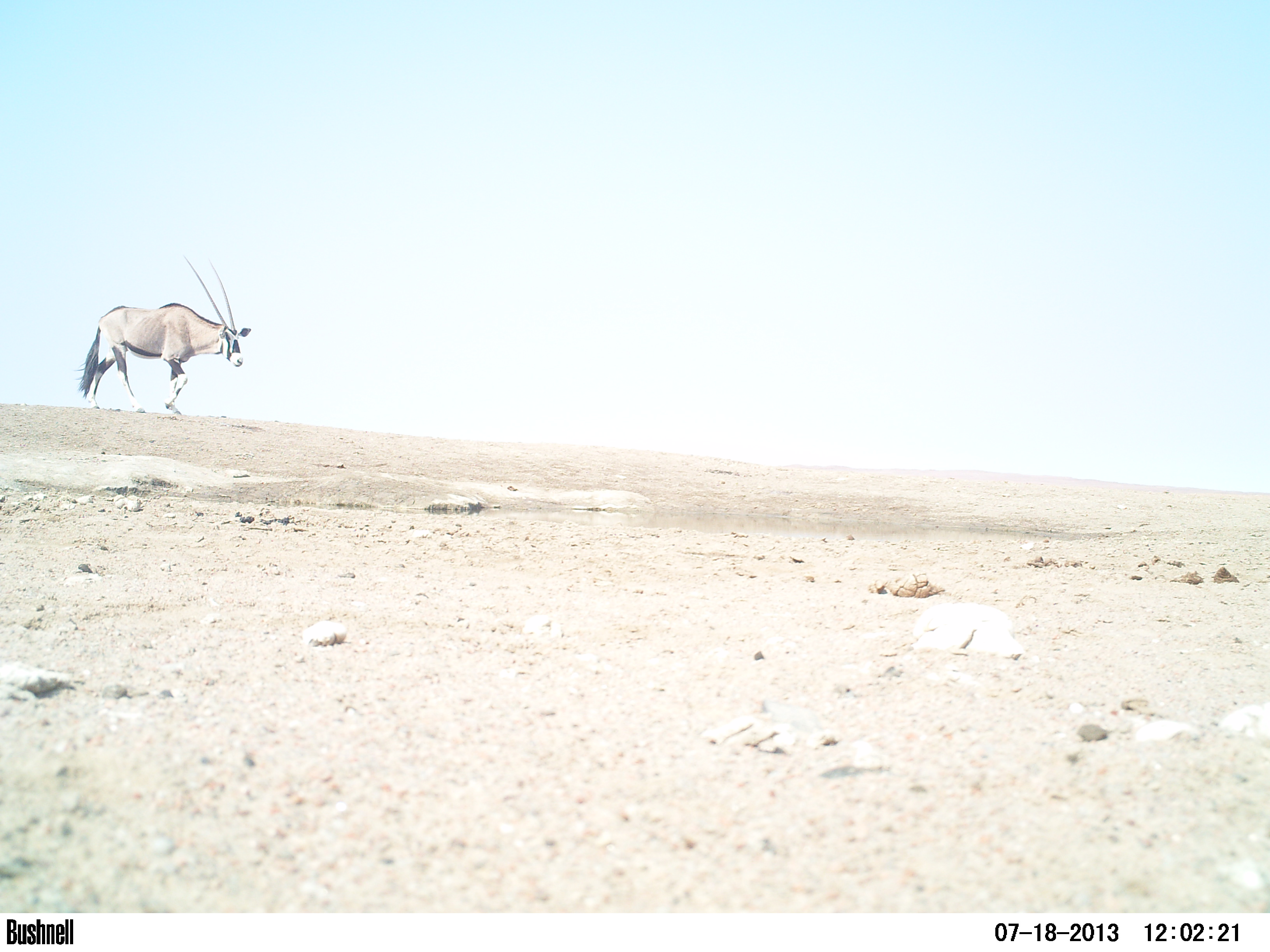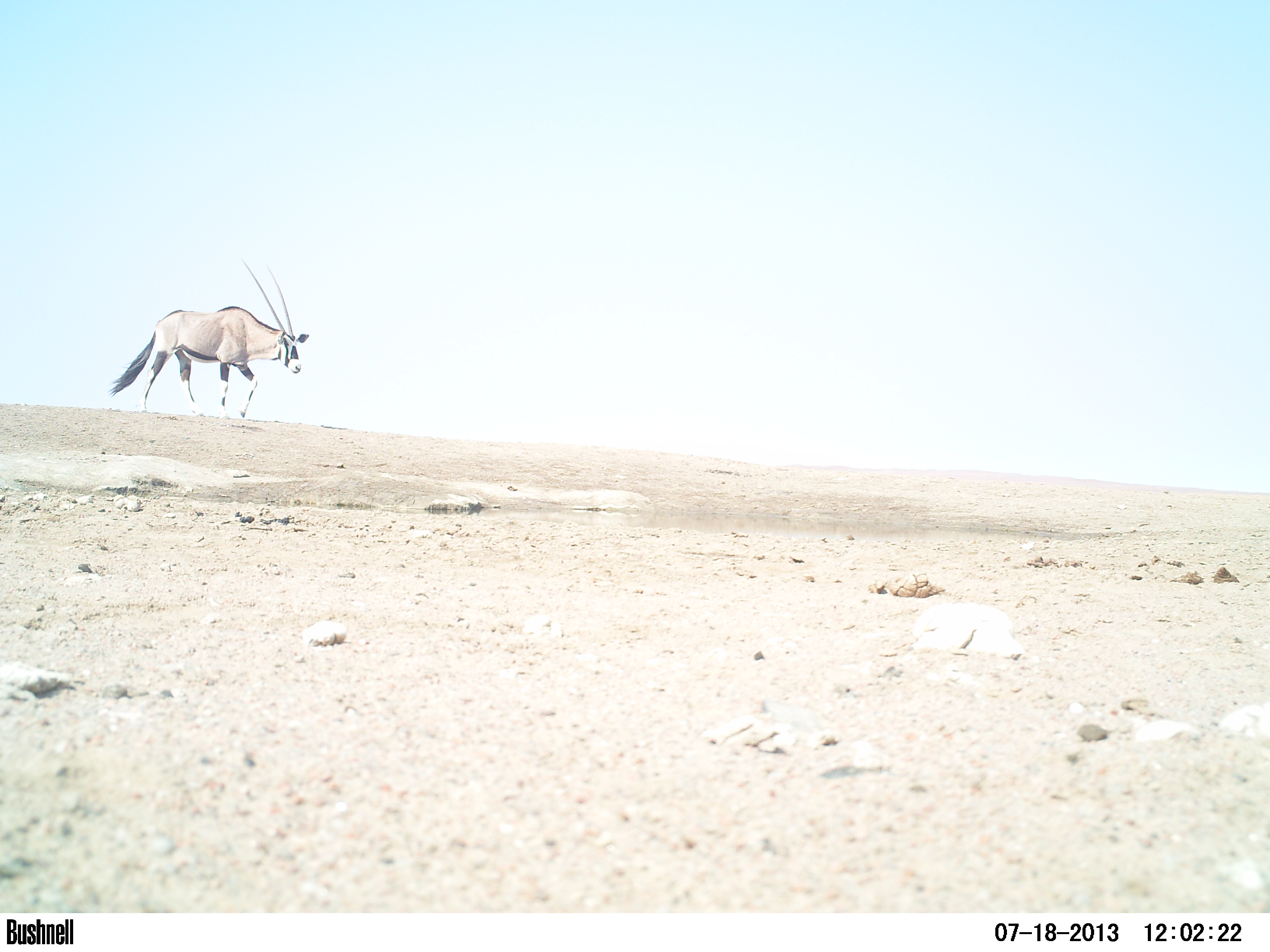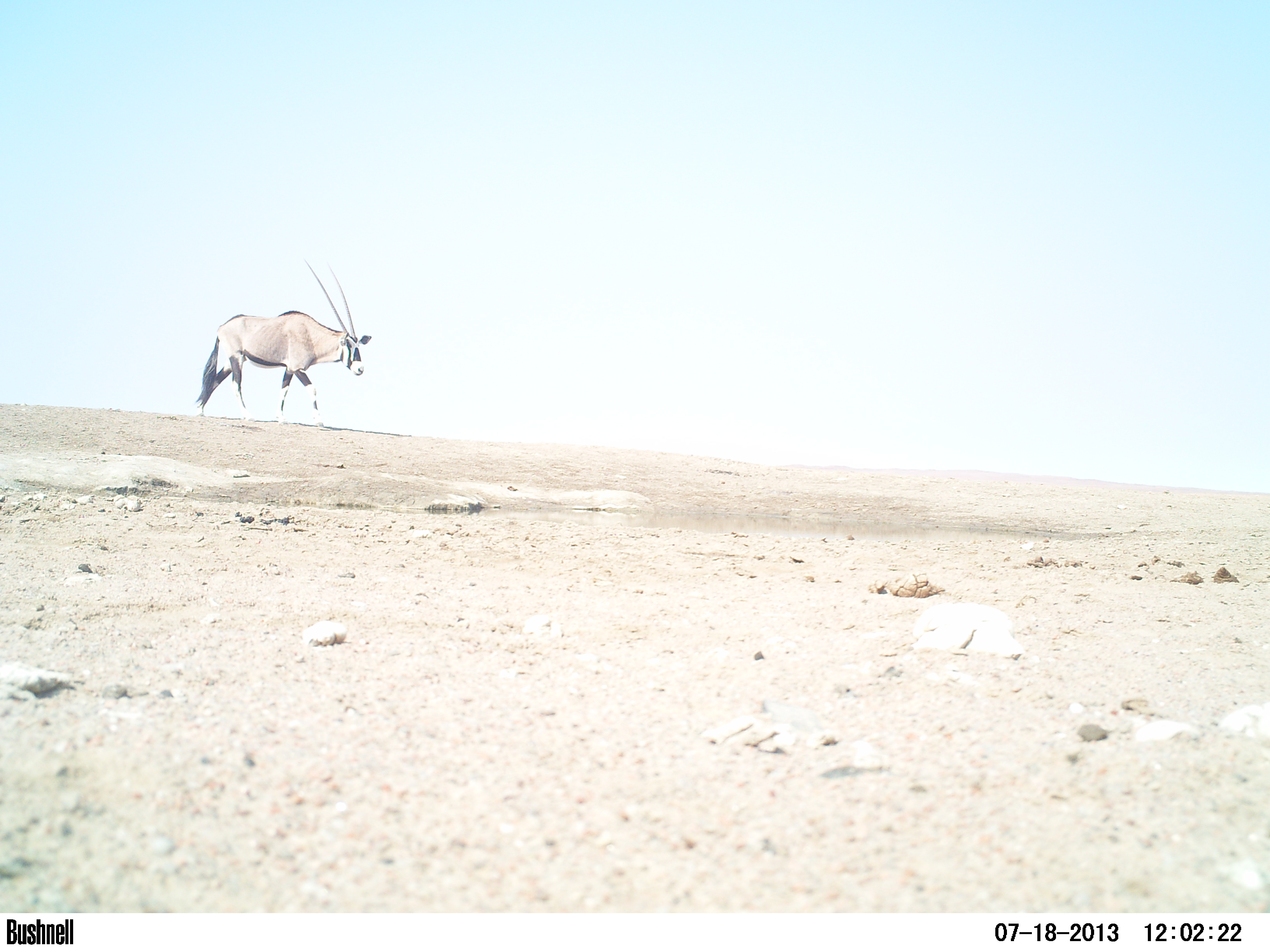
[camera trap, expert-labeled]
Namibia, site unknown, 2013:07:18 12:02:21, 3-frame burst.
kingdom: Animalia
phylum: Chordata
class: Mammalia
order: Artiodactyla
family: Bovidae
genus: Oryx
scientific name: Oryx gazella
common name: gemsbok